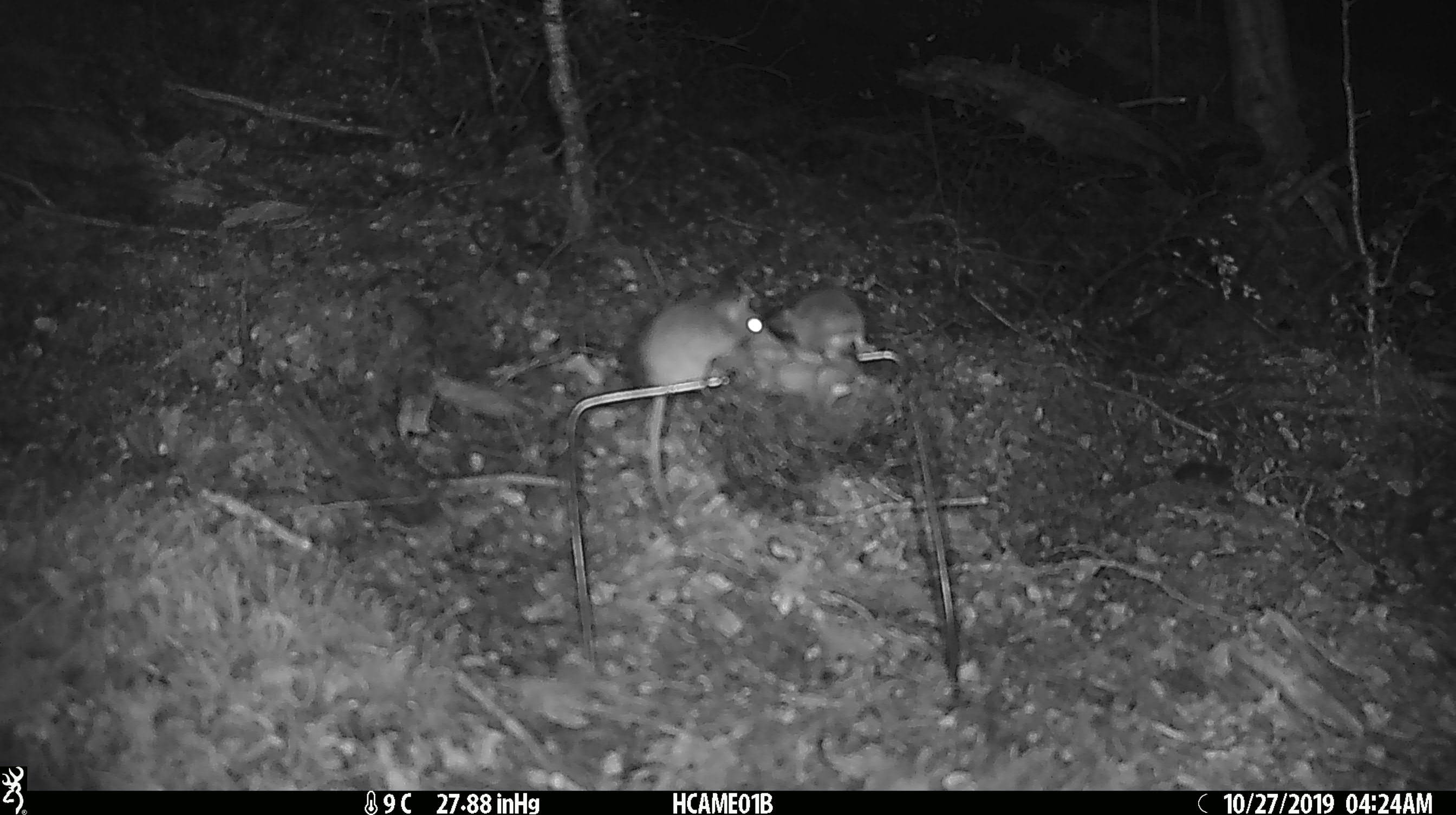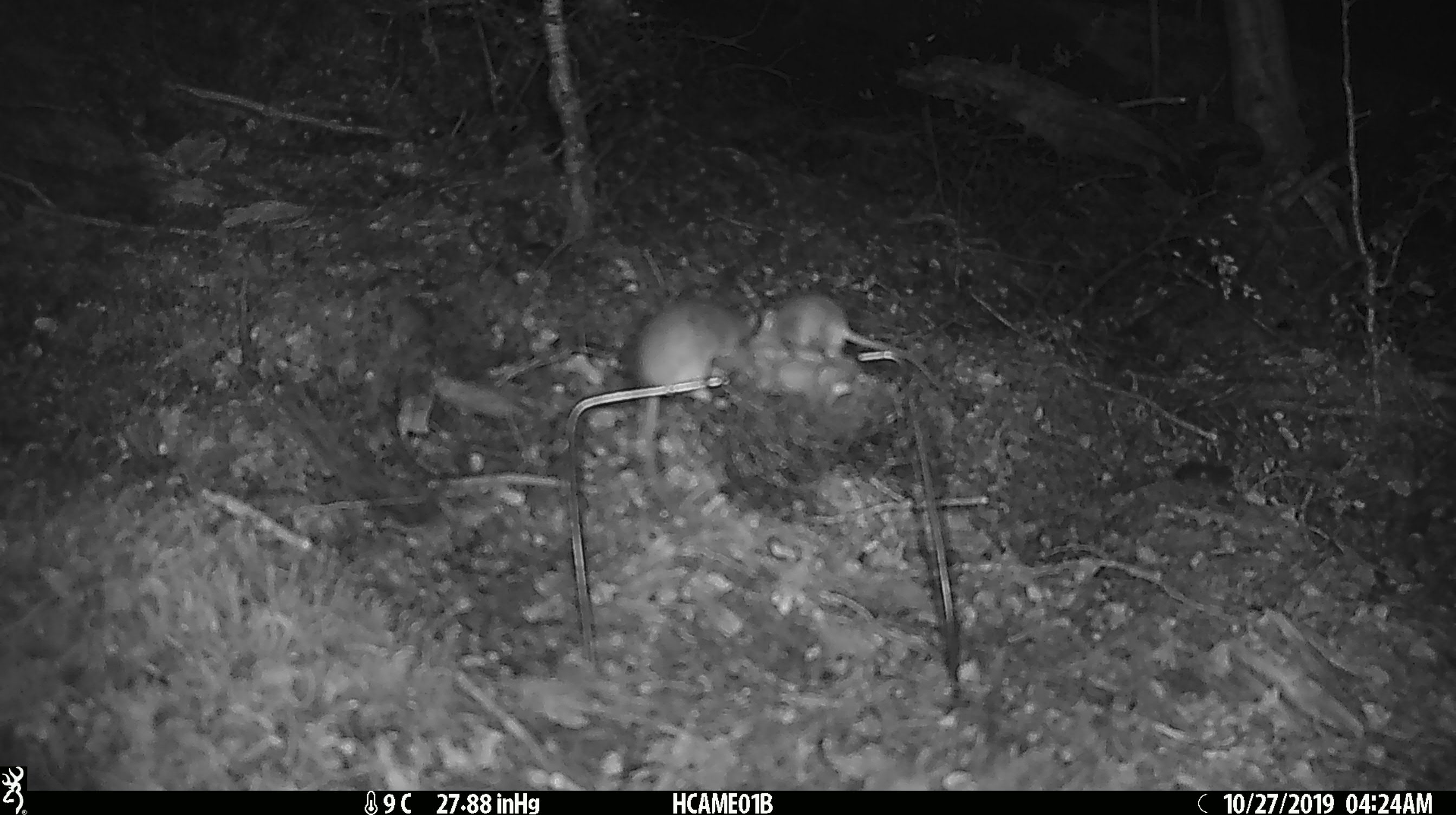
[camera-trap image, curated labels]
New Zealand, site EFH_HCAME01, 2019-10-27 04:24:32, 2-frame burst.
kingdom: Animalia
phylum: Chordata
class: Mammalia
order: Rodentia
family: Muridae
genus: Mus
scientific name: Mus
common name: mouse